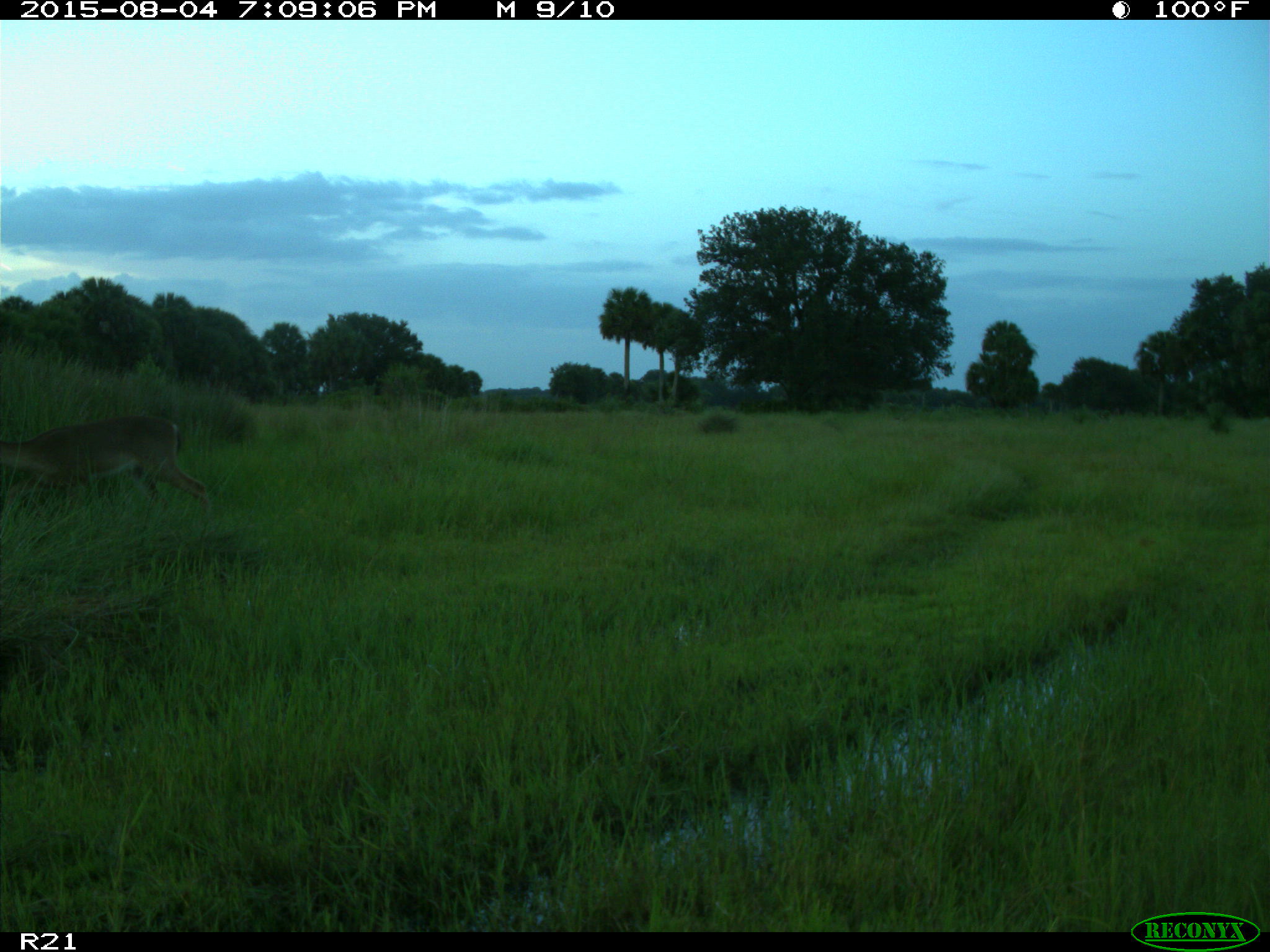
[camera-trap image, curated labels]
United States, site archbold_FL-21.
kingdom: Animalia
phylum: Chordata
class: Mammalia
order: Artiodactyla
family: Cervidae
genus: Odocoileus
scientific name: Odocoileus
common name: deer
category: unidentified deer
Unidentified deer (deer) (Odocoileus).